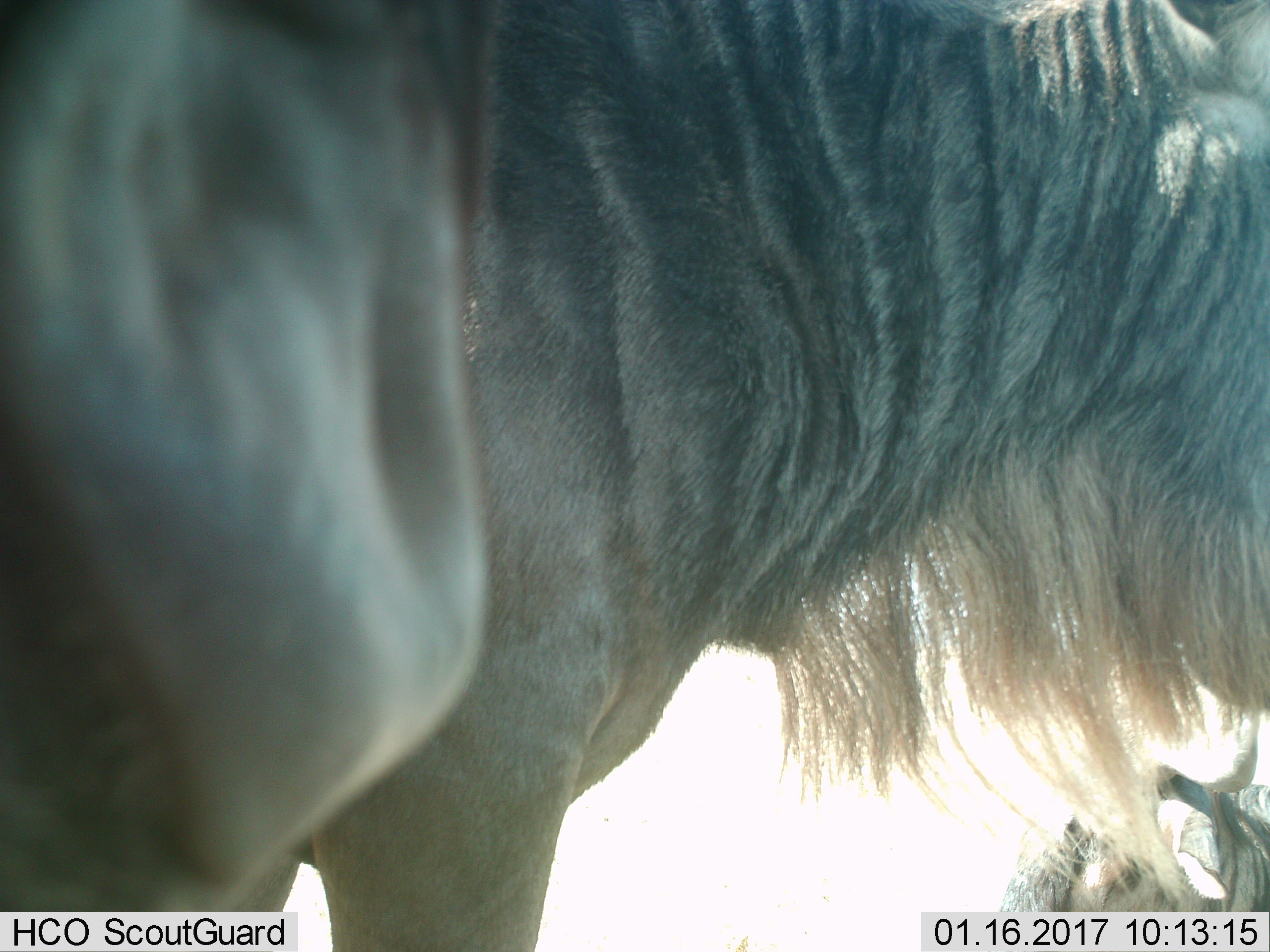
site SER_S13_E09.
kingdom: Animalia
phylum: Chordata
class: Mammalia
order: Artiodactyla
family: Bovidae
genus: Connochaetes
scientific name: Connochaetes taurinus taurinus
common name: blue wildebeest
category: wildebeestblue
Wildebeestblue (blue wildebeest) (Connochaetes taurinus taurinus), count 2. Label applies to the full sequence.